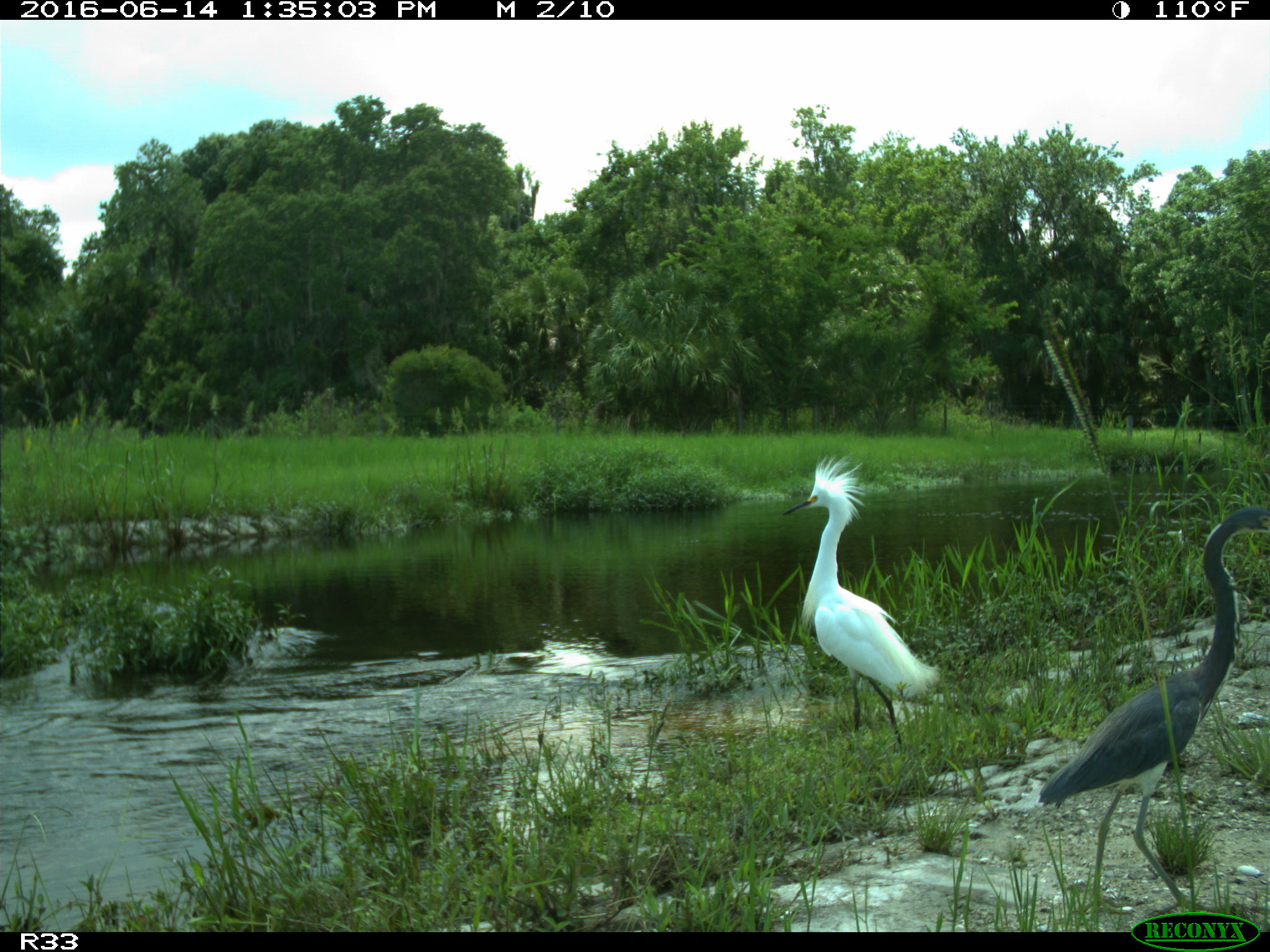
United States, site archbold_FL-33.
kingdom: Animalia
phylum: Chordata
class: Aves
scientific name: Aves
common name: birds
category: unidentified bird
Unidentified bird (birds) (Aves).